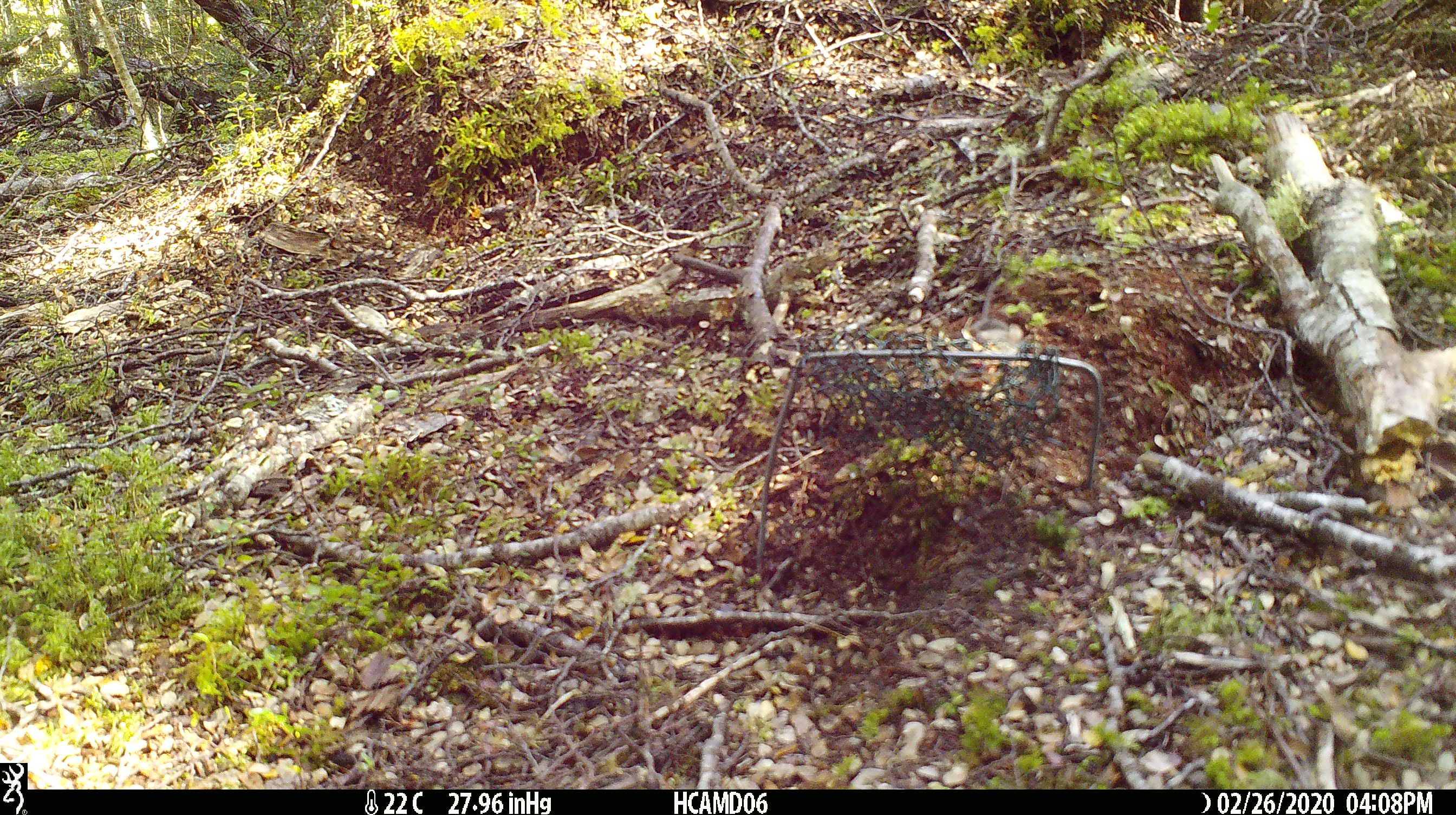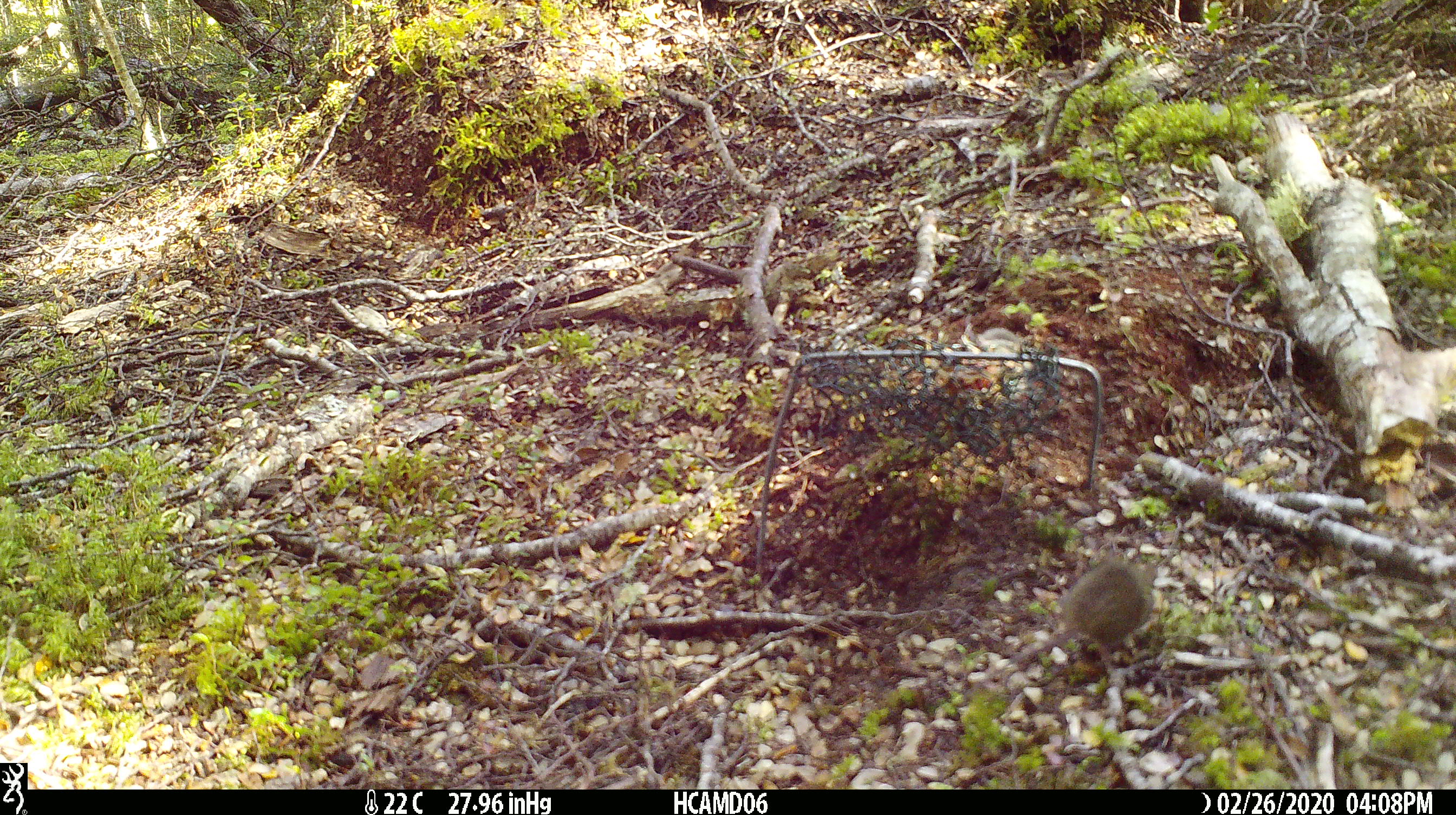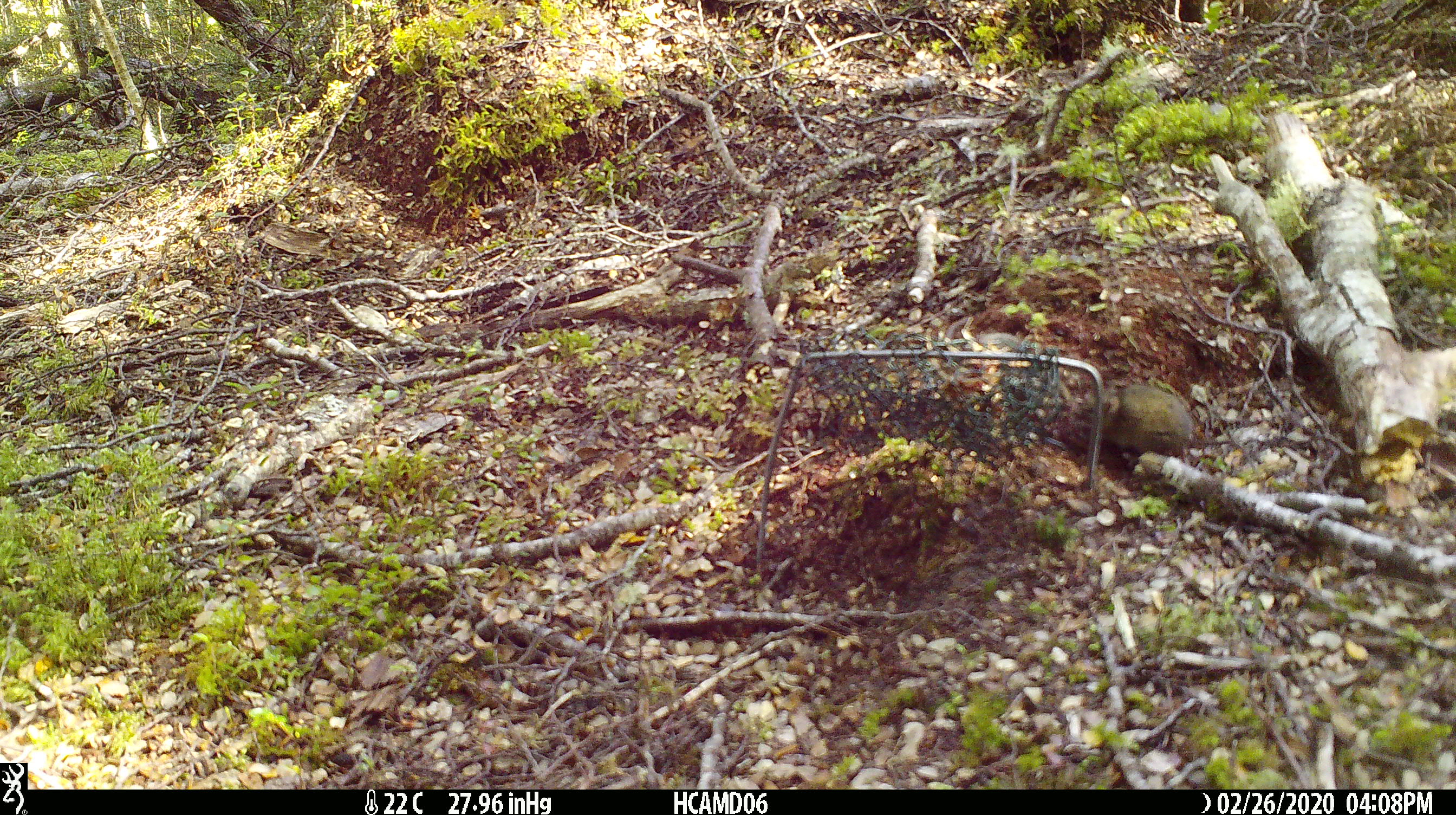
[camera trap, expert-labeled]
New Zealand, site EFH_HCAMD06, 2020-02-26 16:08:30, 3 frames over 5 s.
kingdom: Animalia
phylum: Chordata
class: Mammalia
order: Rodentia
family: Muridae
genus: Mus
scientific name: Mus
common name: mouse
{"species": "mouse (Mus)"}